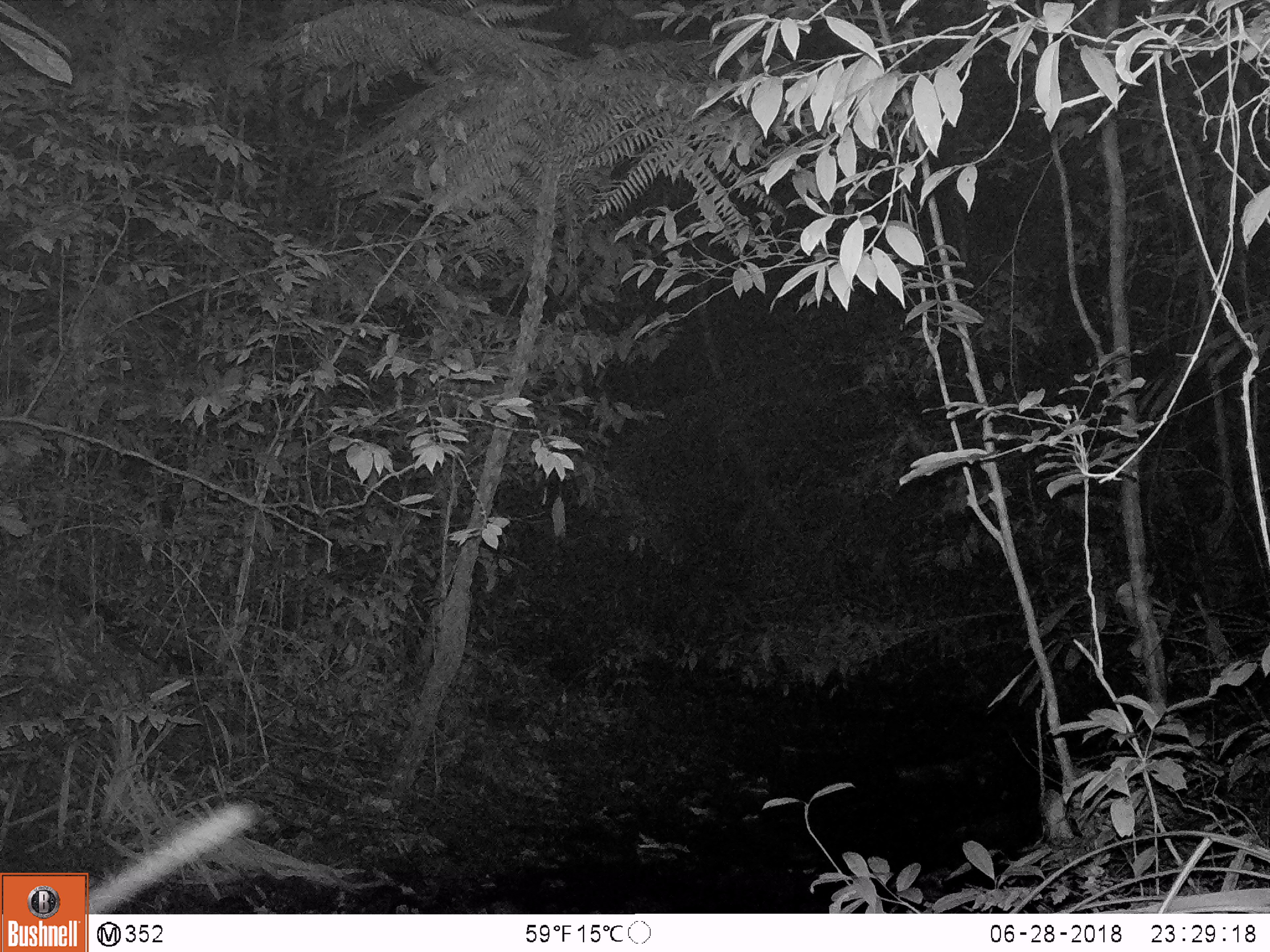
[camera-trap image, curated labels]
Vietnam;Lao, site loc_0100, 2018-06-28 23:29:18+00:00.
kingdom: Animalia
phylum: Chordata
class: Mammalia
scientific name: Mammalia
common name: mammal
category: unidentified small mammal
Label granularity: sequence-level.